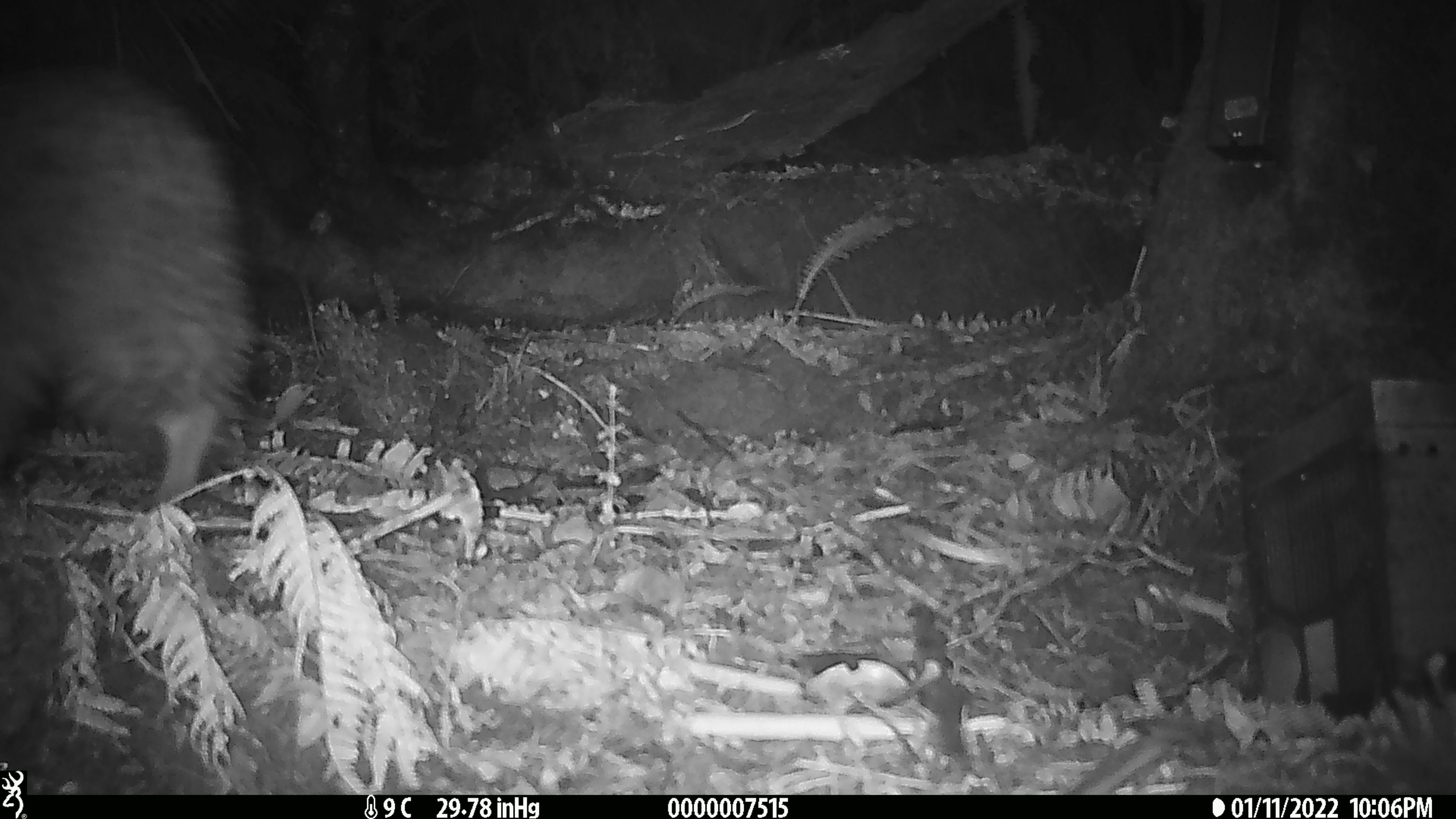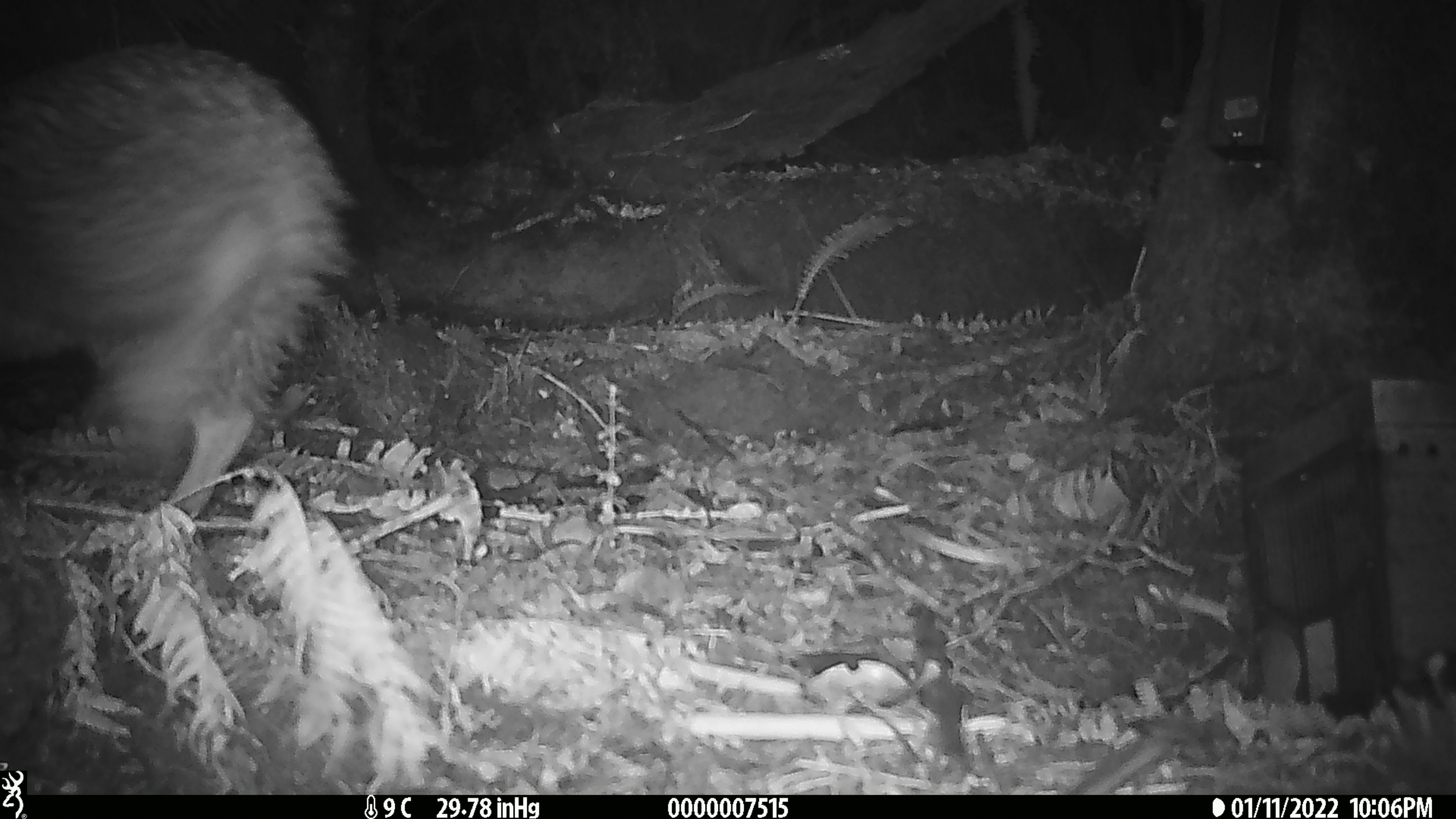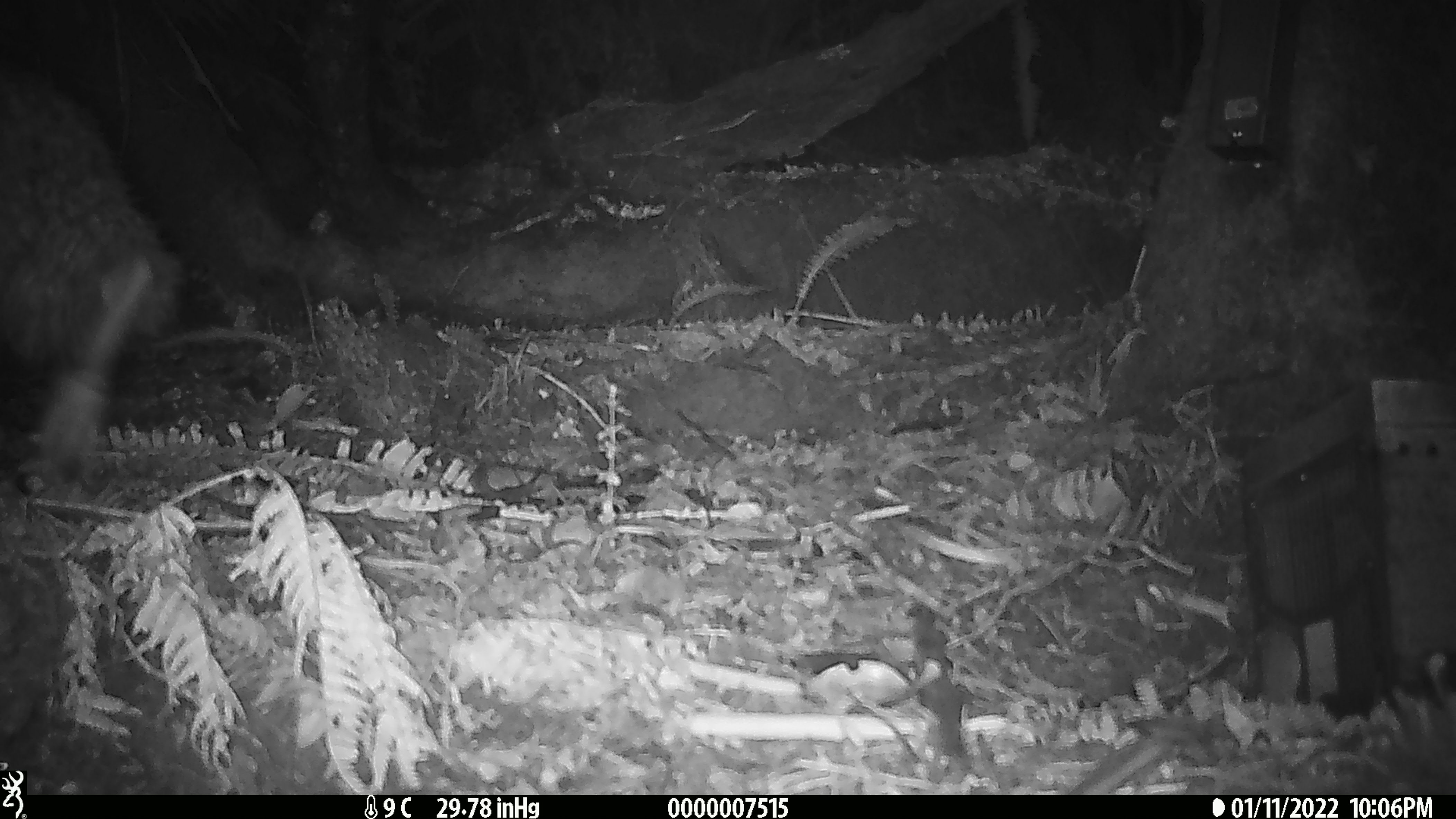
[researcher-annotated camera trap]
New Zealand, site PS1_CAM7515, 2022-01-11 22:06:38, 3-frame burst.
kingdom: Animalia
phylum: Chordata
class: Aves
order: Apterygiformes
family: Apterygidae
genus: Apteryx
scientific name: Apteryx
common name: kiwi